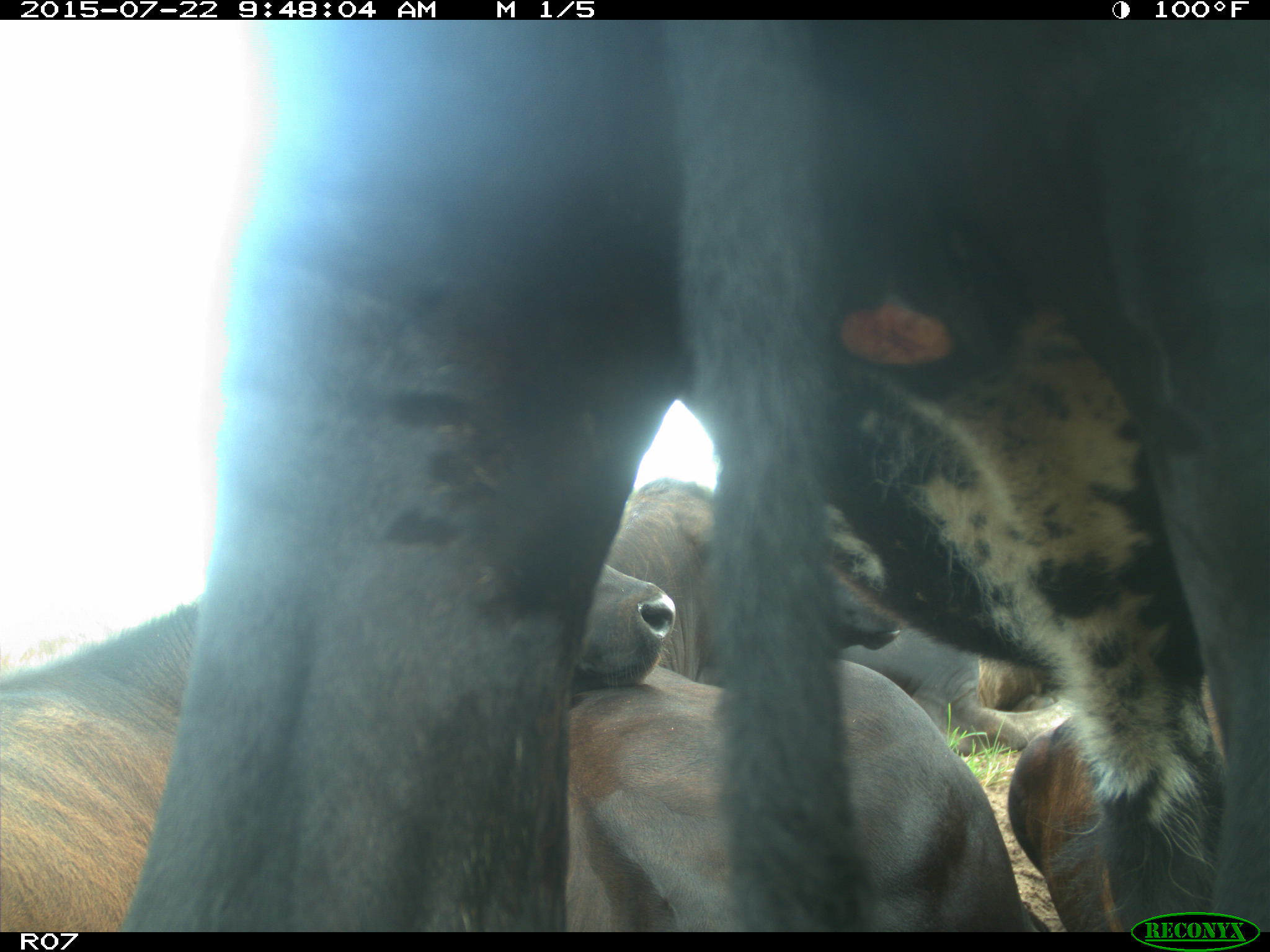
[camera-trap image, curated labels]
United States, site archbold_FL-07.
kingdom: Animalia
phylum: Chordata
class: Mammalia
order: Artiodactyla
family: Suidae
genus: Sus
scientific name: Sus scrofa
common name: wild boar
Sus scrofa (wild boar).